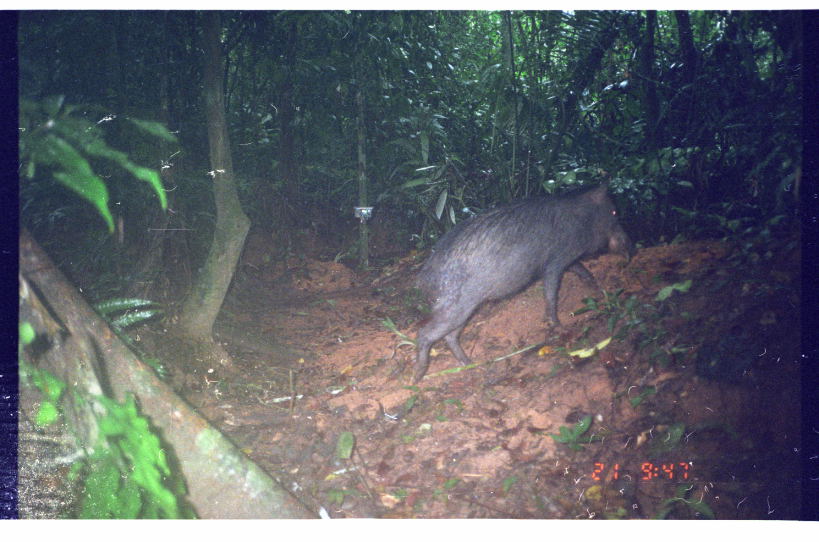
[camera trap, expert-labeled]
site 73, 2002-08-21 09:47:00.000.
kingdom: Animalia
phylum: Chordata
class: Mammalia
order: Artiodactyla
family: Tayassuidae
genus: Tayassu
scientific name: Tayassu pecari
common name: white-lipped peccary